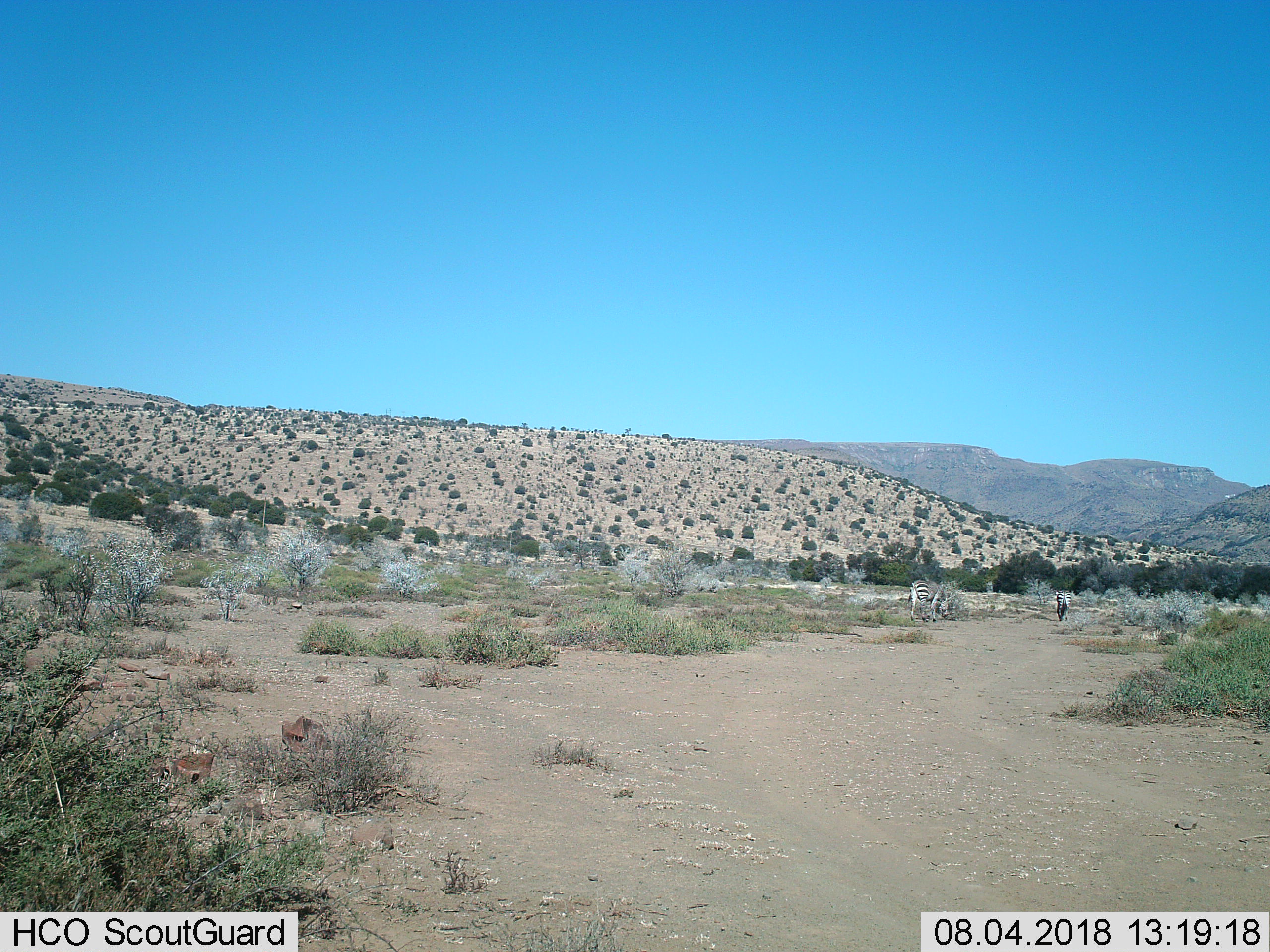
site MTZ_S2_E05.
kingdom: Animalia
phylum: Chordata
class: Mammalia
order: Perissodactyla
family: Equidae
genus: Equus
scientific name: Equus zebra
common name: mountain zebra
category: zebramountain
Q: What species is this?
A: Zebramountain (mountain zebra) (Equus zebra).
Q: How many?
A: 2.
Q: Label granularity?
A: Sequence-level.